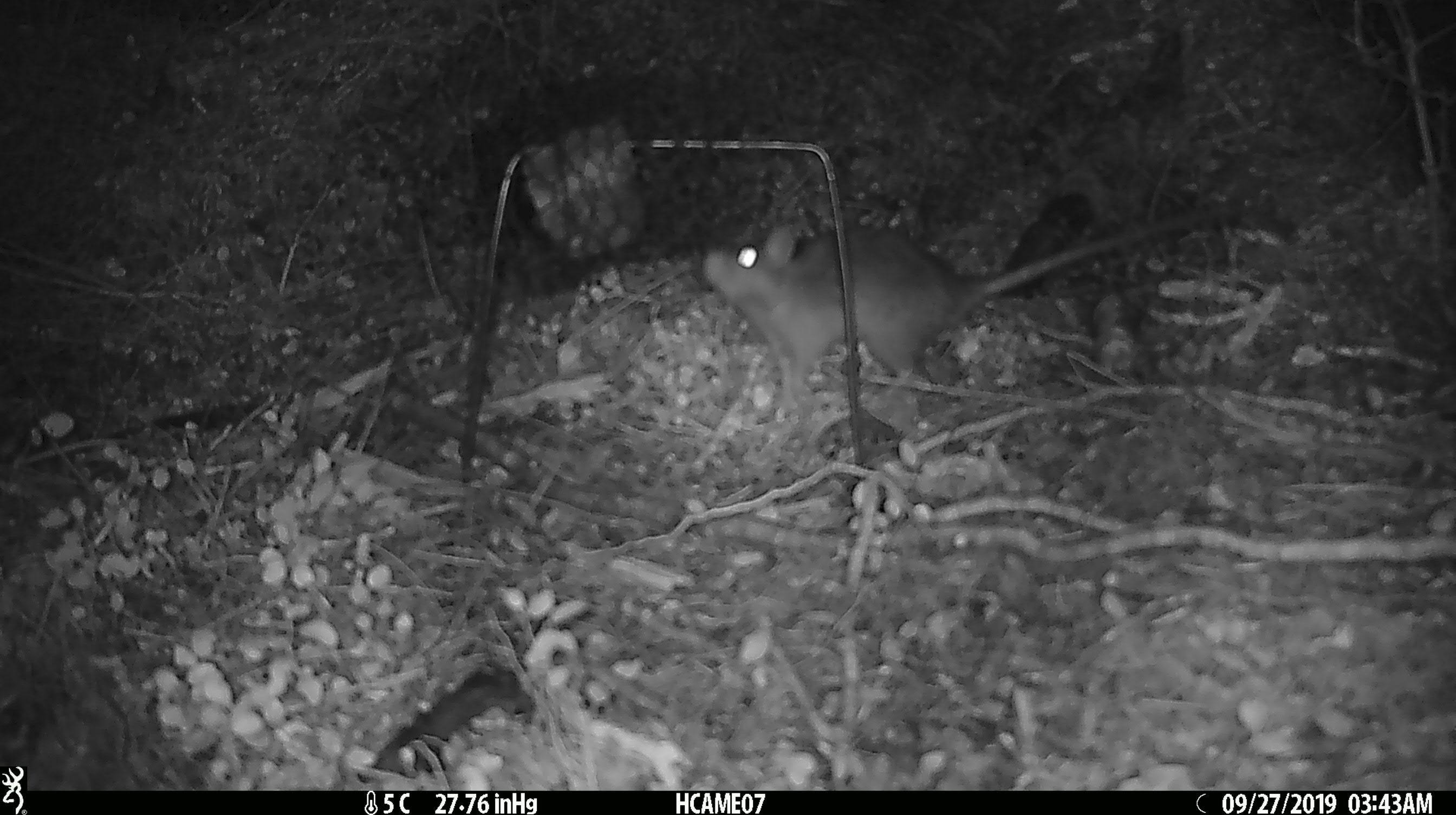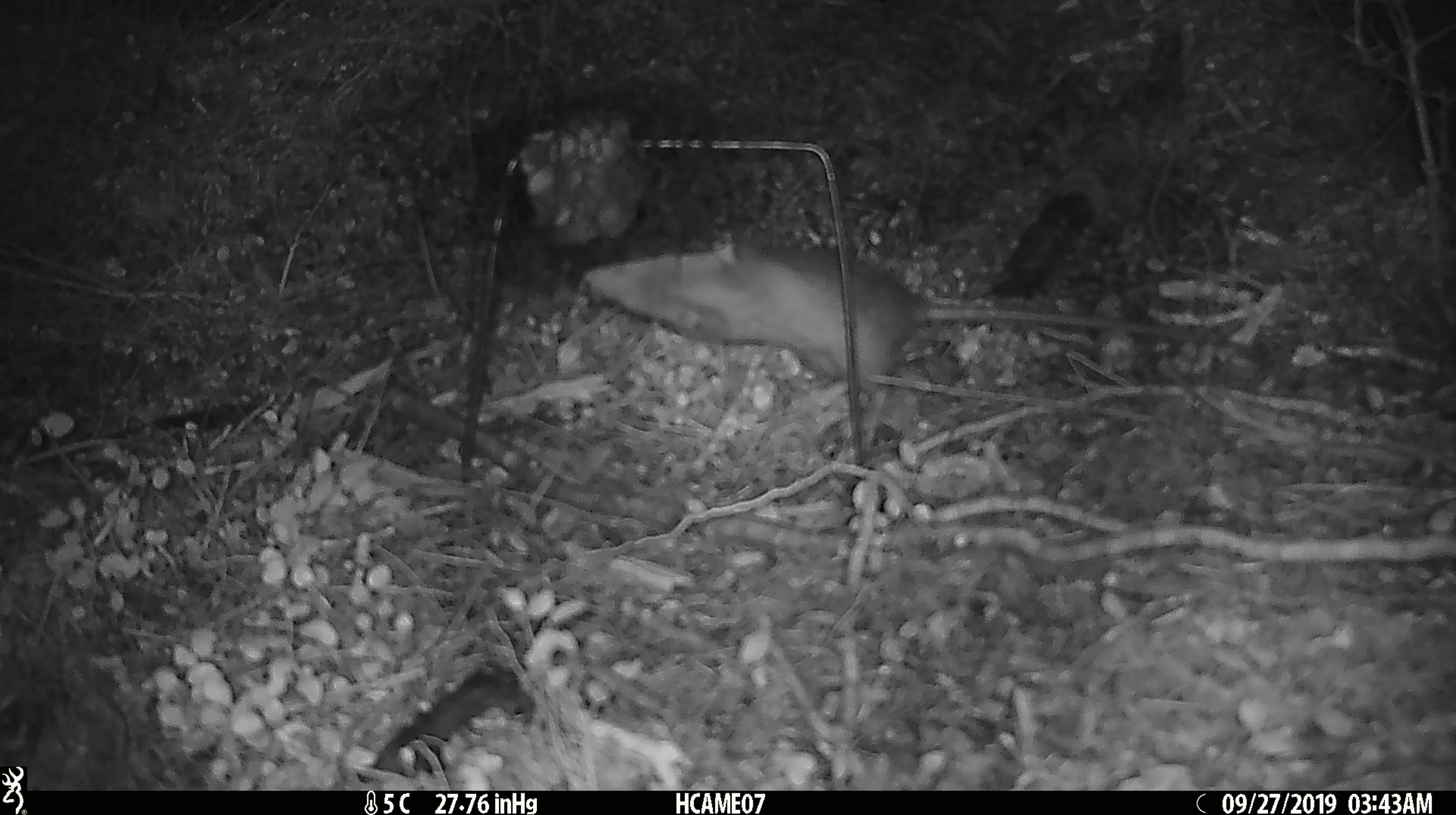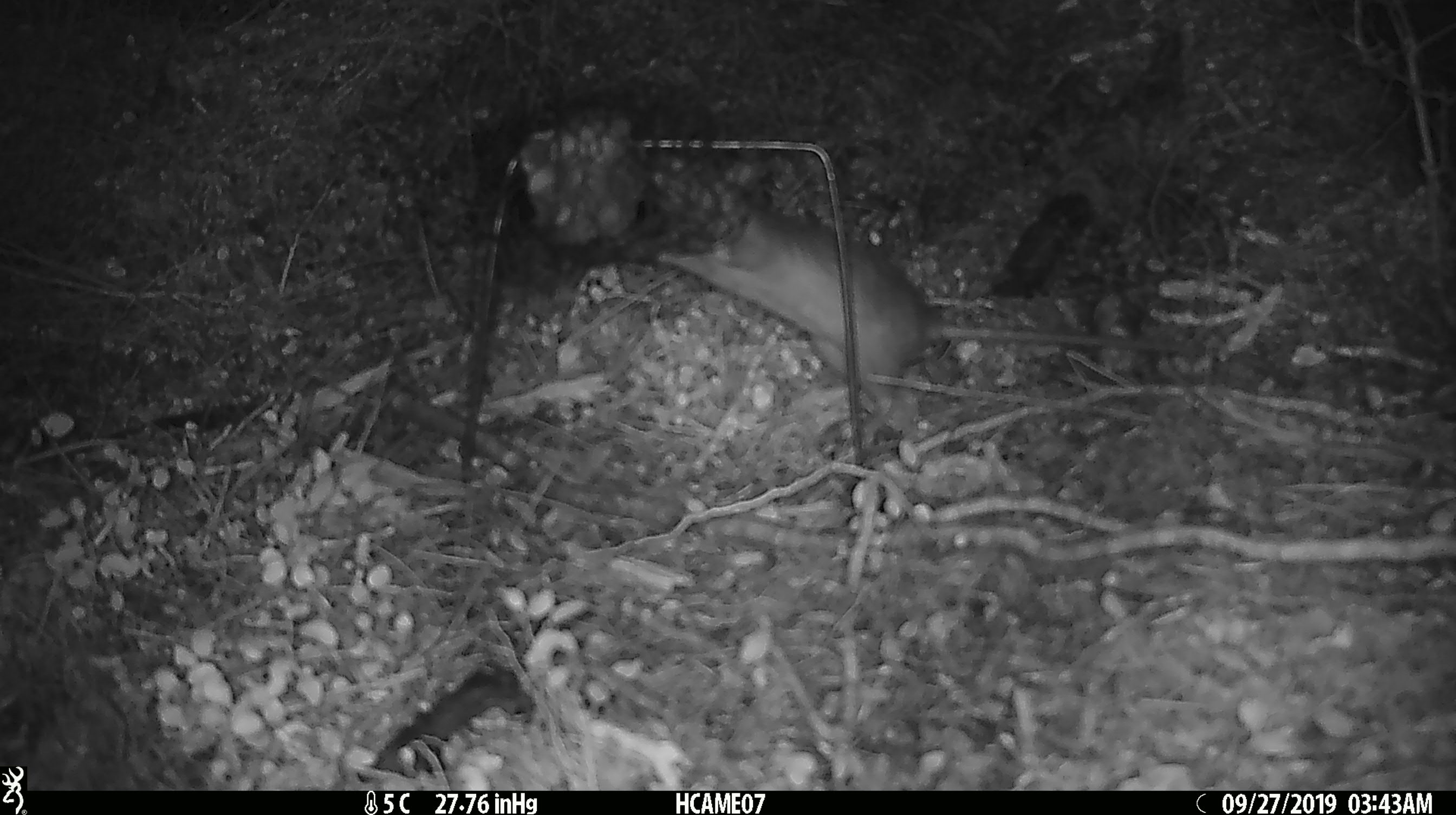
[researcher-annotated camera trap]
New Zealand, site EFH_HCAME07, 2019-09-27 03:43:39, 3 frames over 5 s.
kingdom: Animalia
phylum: Chordata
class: Mammalia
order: Rodentia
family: Muridae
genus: Rattus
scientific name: Rattus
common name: rat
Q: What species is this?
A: Rat (Rattus).